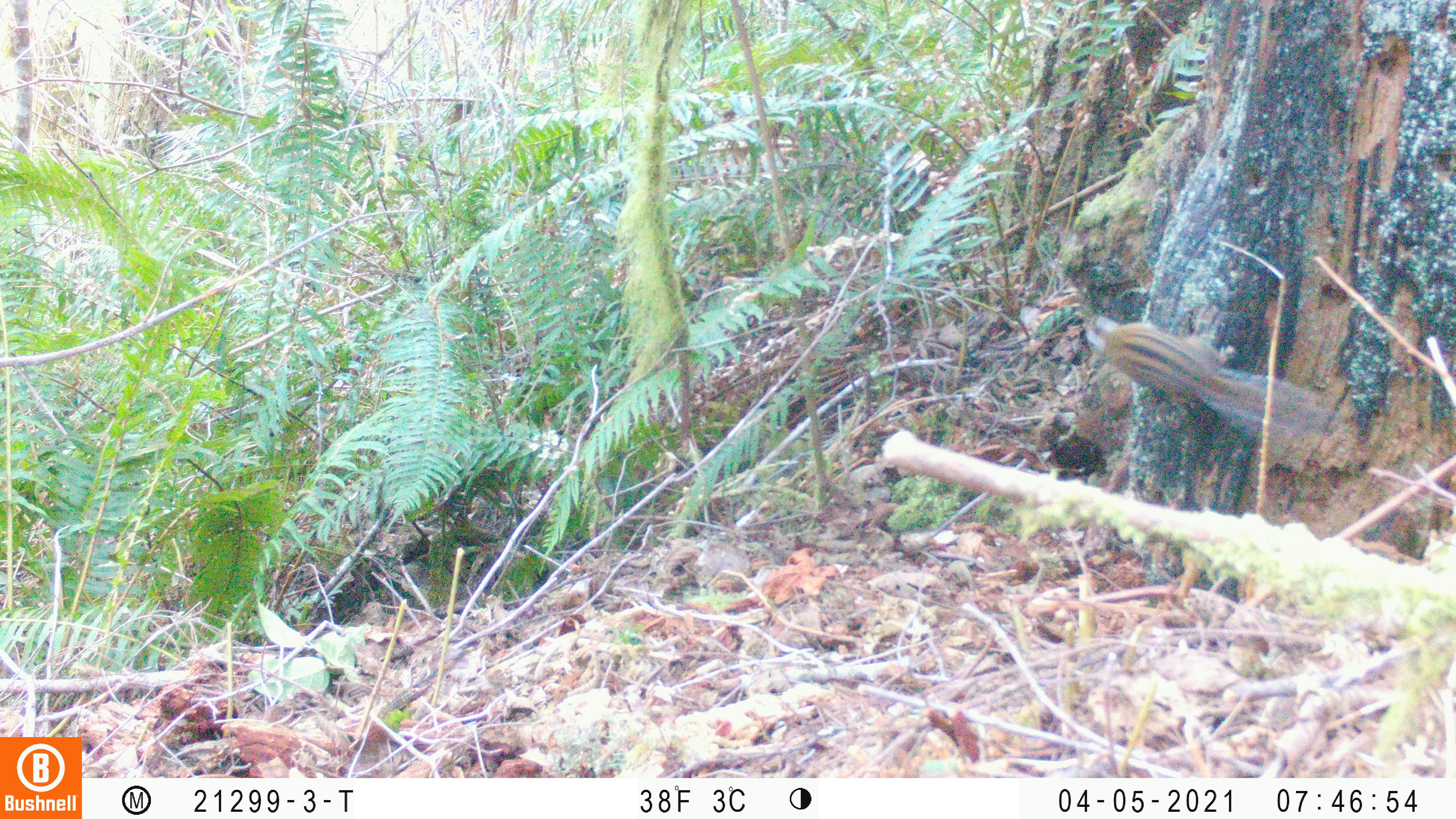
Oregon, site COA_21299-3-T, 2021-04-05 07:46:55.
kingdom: Animalia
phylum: Chordata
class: Mammalia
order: Rodentia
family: Sciuridae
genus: Neotamias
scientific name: Neotamias townsendii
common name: townsend's chipmunk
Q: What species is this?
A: Townsend's chipmunk (Neotamias townsendii).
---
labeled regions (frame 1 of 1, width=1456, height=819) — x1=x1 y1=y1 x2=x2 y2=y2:
townsend's chipmunk: x1=1087 y1=320 x2=1330 y2=444